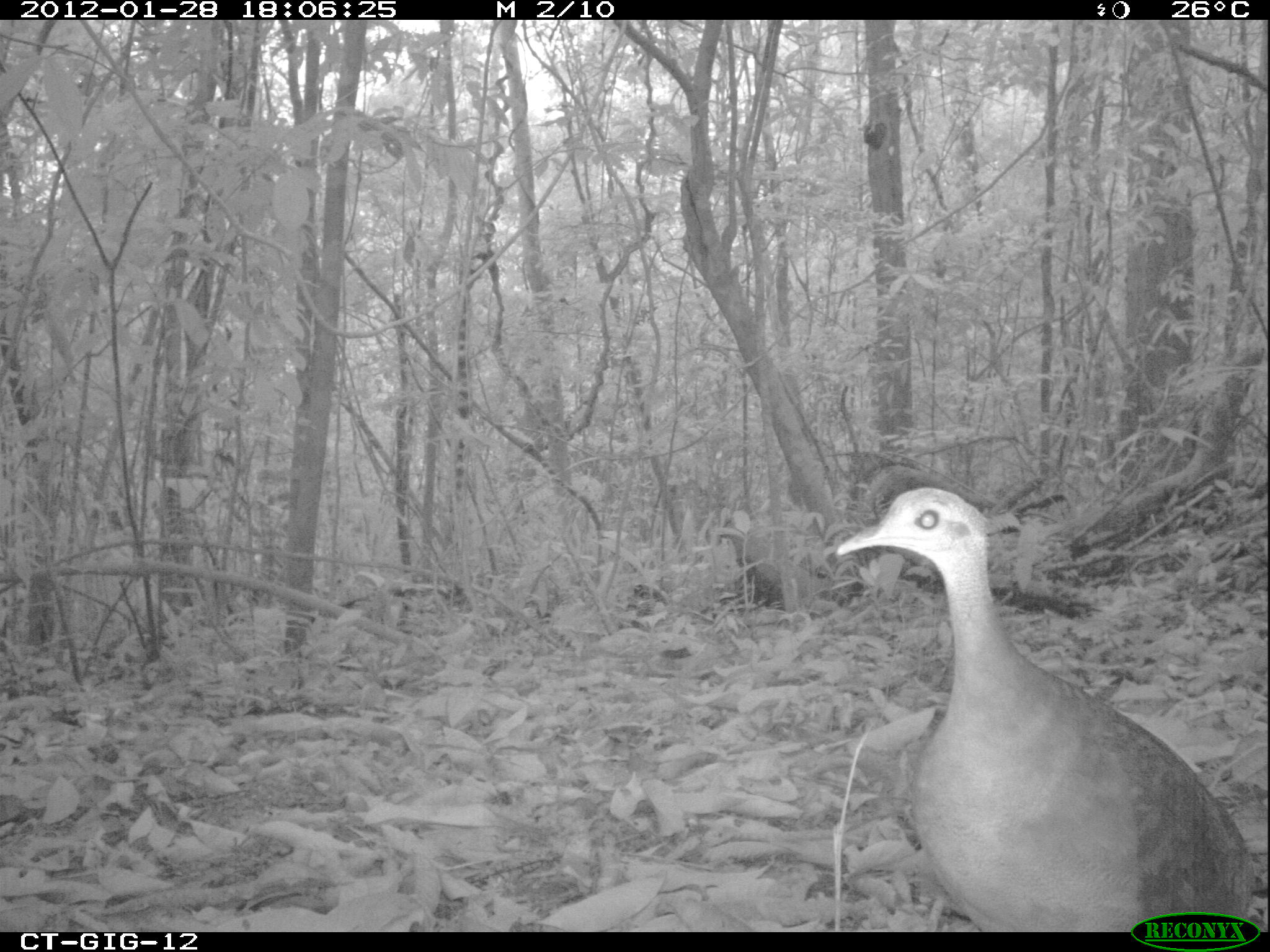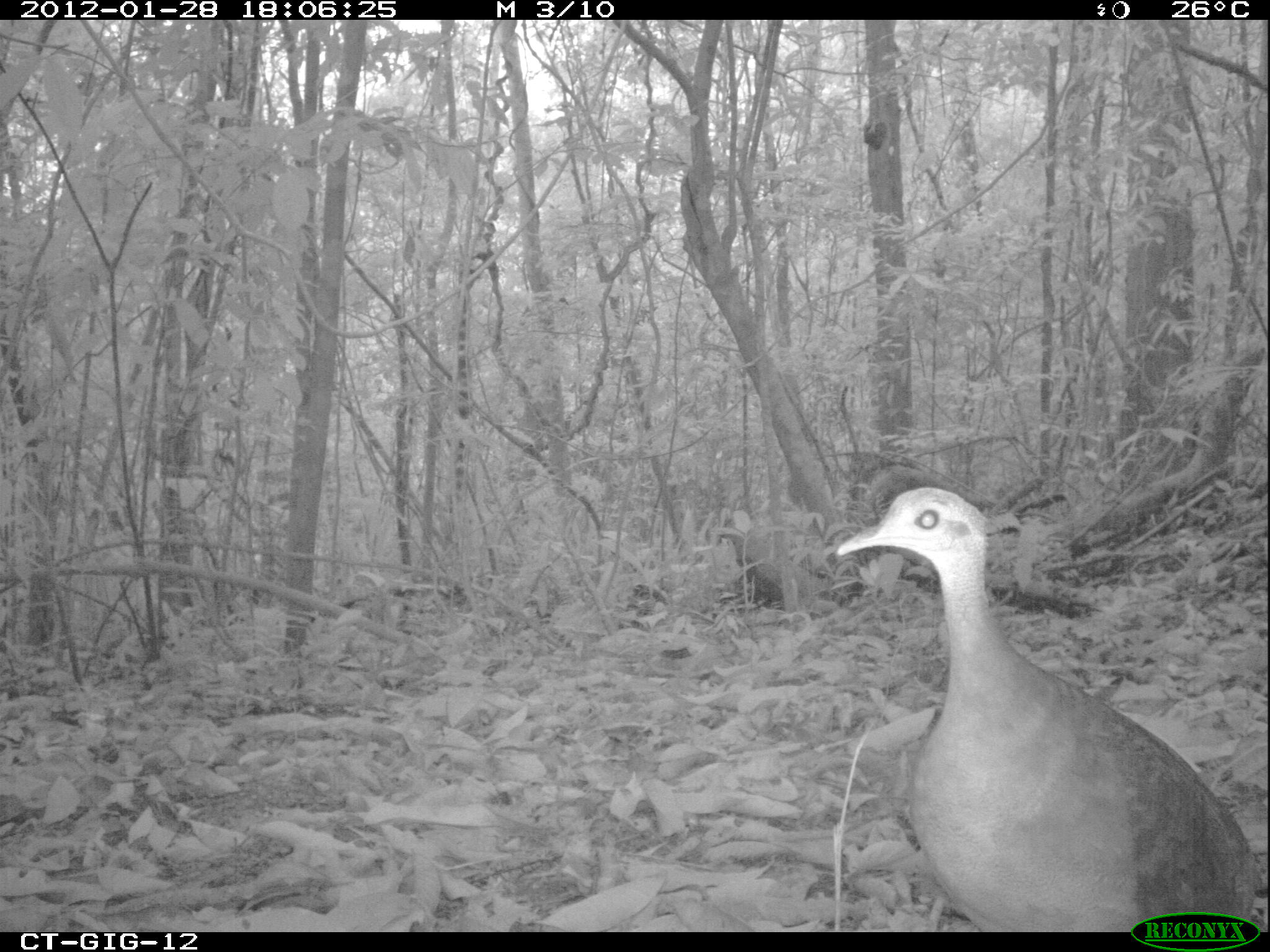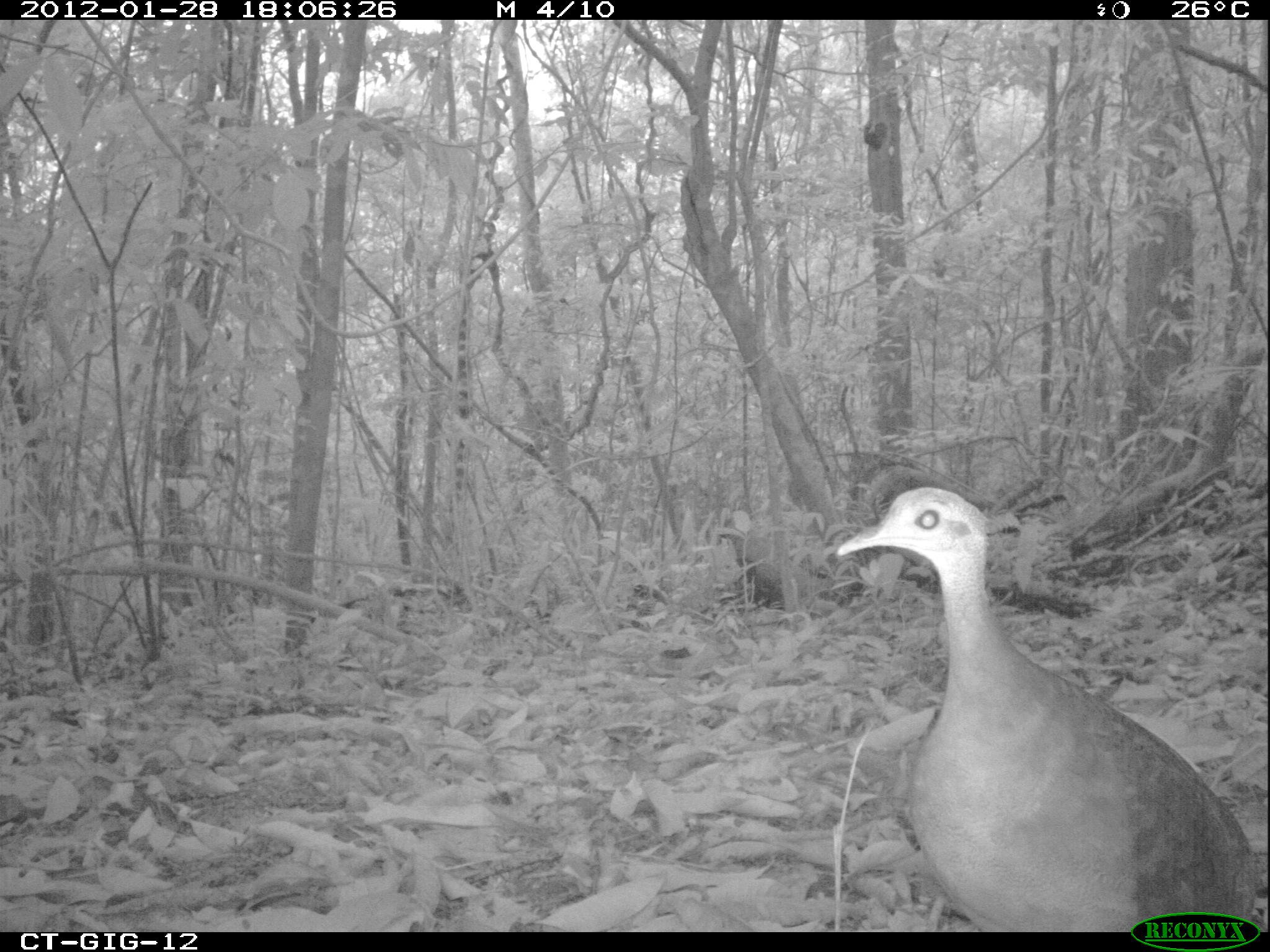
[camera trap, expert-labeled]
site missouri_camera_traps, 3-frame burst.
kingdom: Animalia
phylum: Chordata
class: Aves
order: Tinamiformes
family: Tinamidae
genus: Tinamus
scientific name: Tinamus major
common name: great tinamou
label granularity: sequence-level